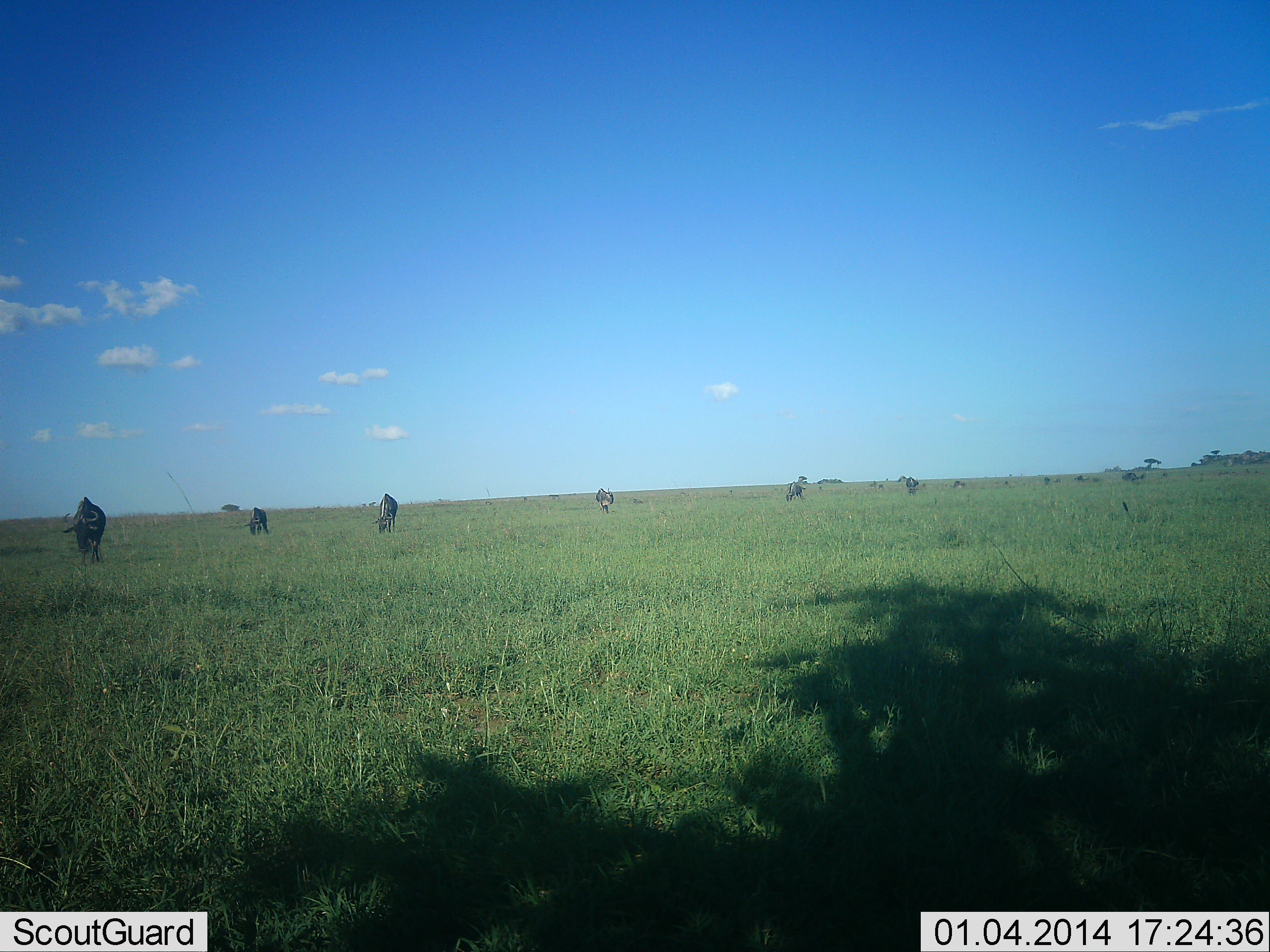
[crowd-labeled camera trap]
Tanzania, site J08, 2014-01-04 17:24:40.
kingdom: Animalia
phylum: Chordata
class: Mammalia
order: Artiodactyla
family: Bovidae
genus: Connochaetes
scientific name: Connochaetes taurinus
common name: blue wildebeest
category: wildebeest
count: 6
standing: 50%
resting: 10%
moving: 40%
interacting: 0%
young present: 0%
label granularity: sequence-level